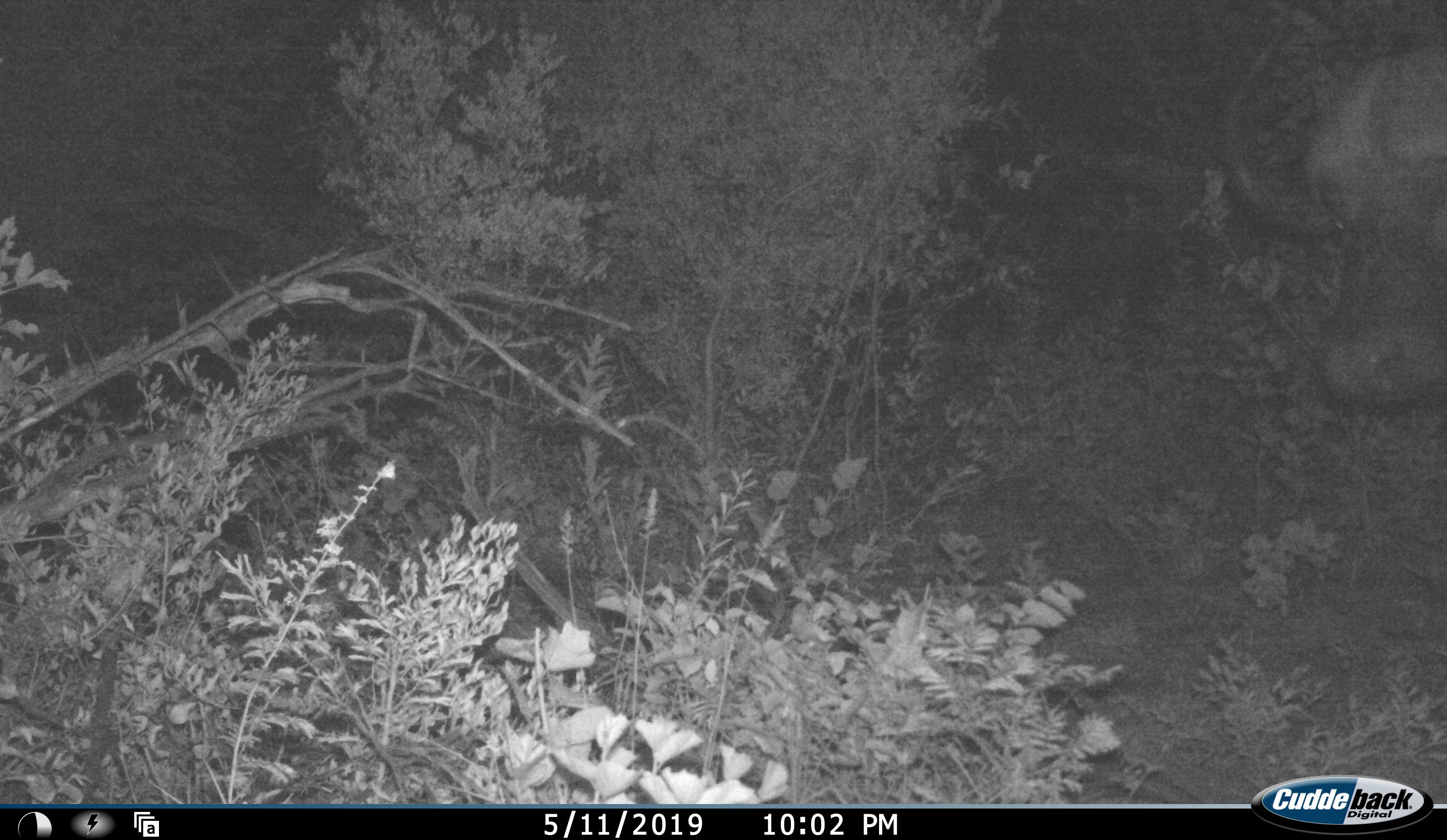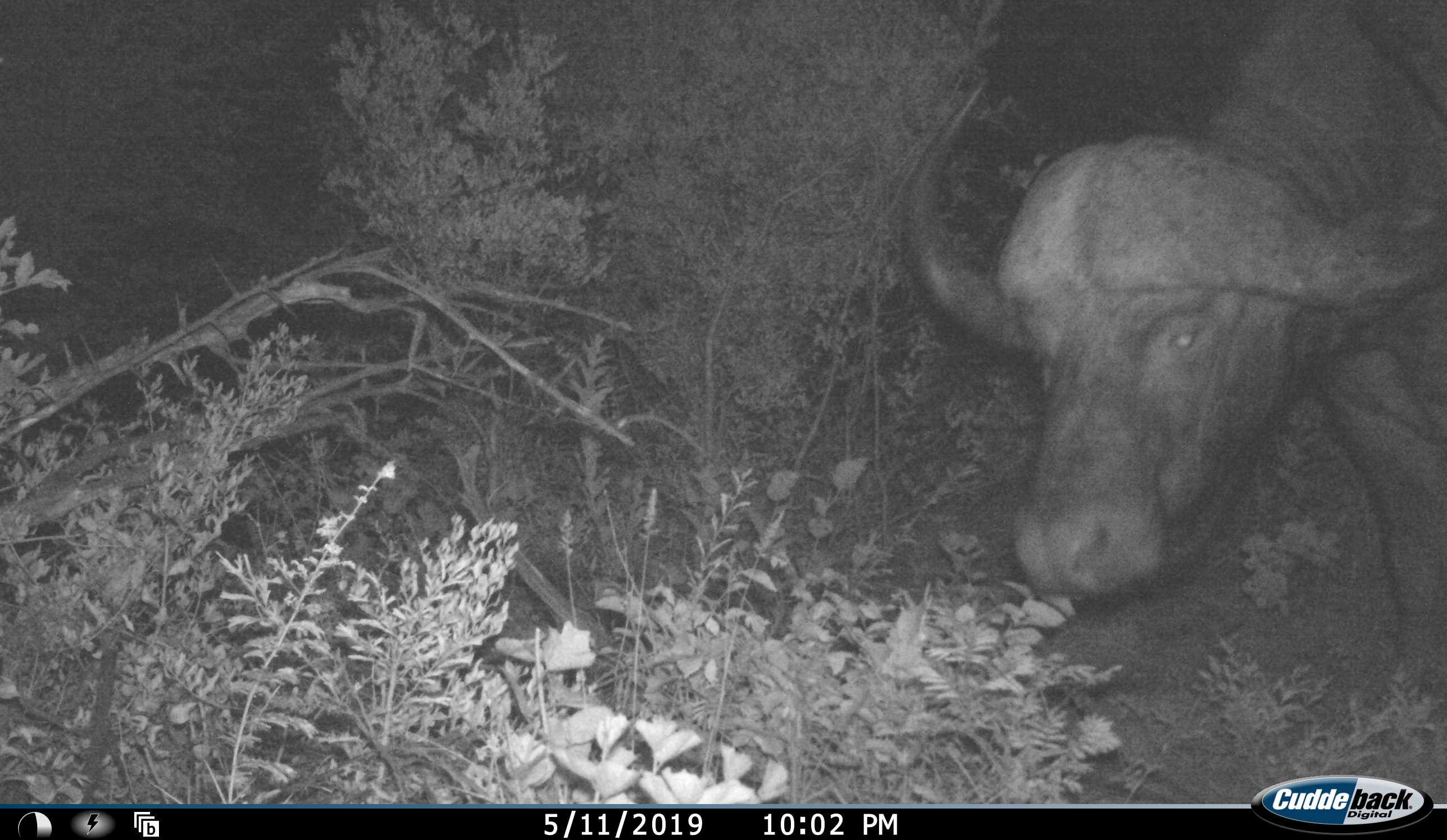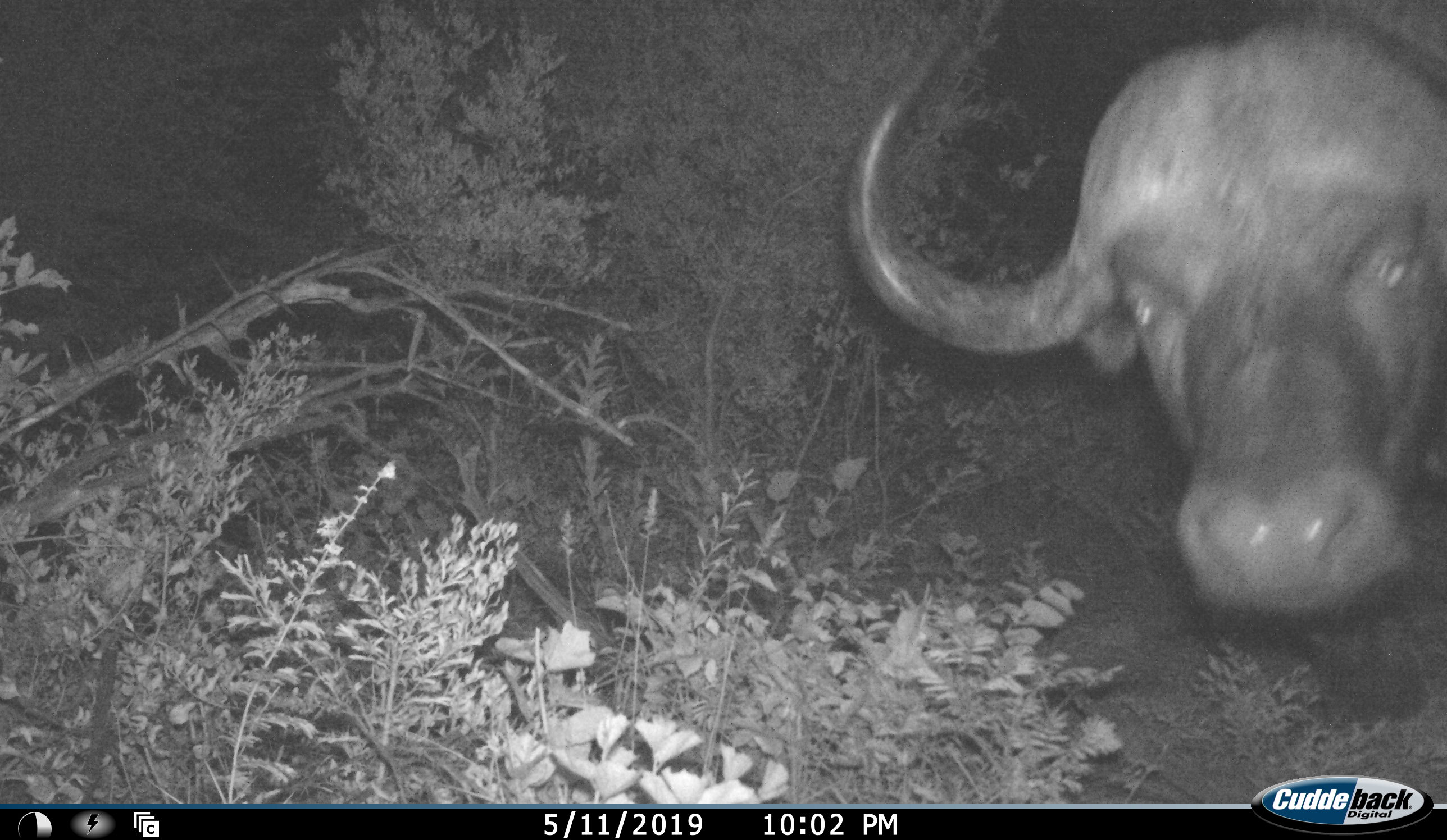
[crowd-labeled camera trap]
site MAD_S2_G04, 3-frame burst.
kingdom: Animalia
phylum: Chordata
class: Mammalia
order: Artiodactyla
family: Bovidae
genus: Syncerus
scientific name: Syncerus caffer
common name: african buffalo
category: buffalo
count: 1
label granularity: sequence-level